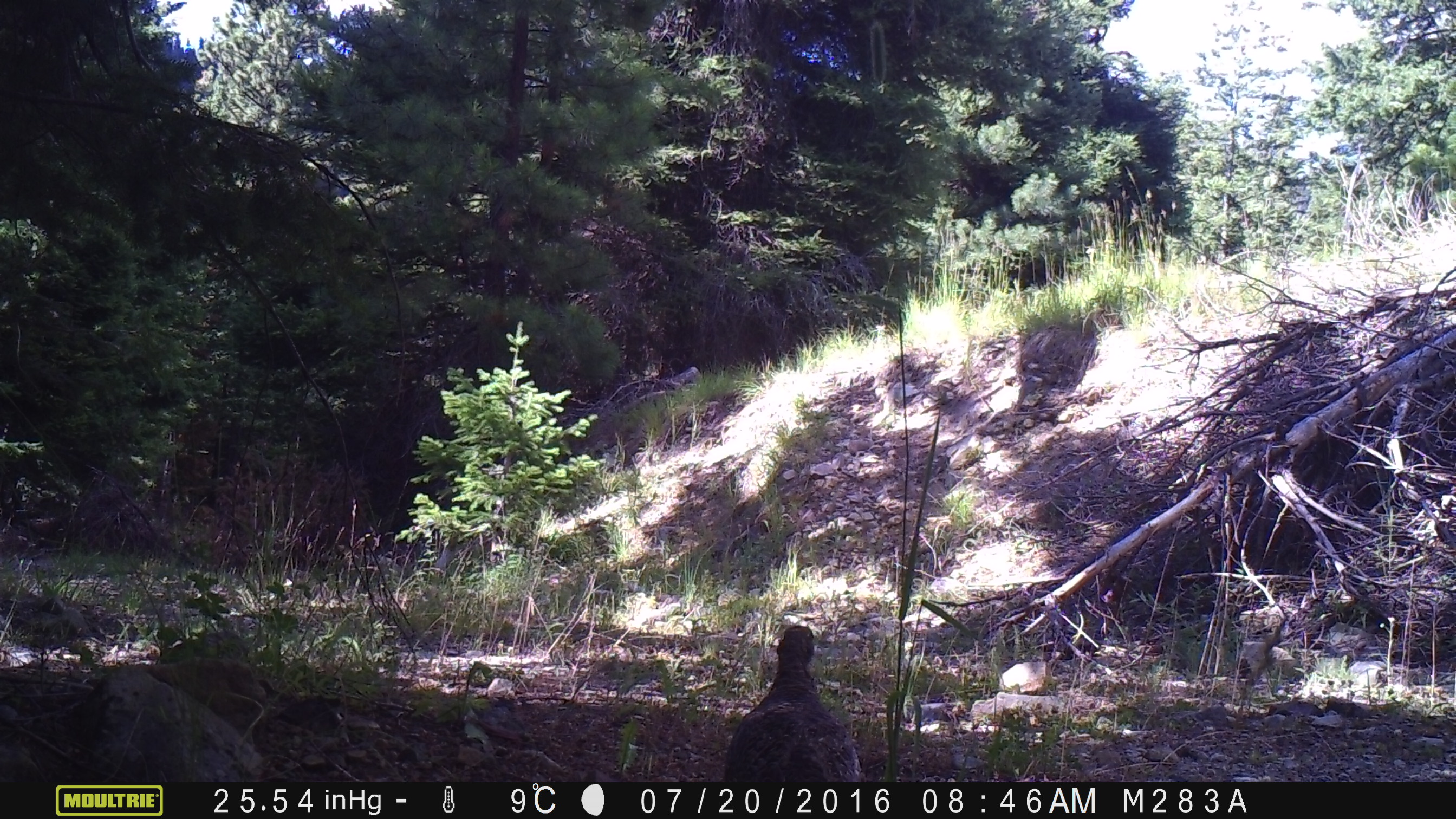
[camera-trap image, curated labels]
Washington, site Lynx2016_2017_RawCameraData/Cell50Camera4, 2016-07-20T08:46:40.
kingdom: Animalia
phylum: Chordata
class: Aves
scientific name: Aves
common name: birds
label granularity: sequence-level